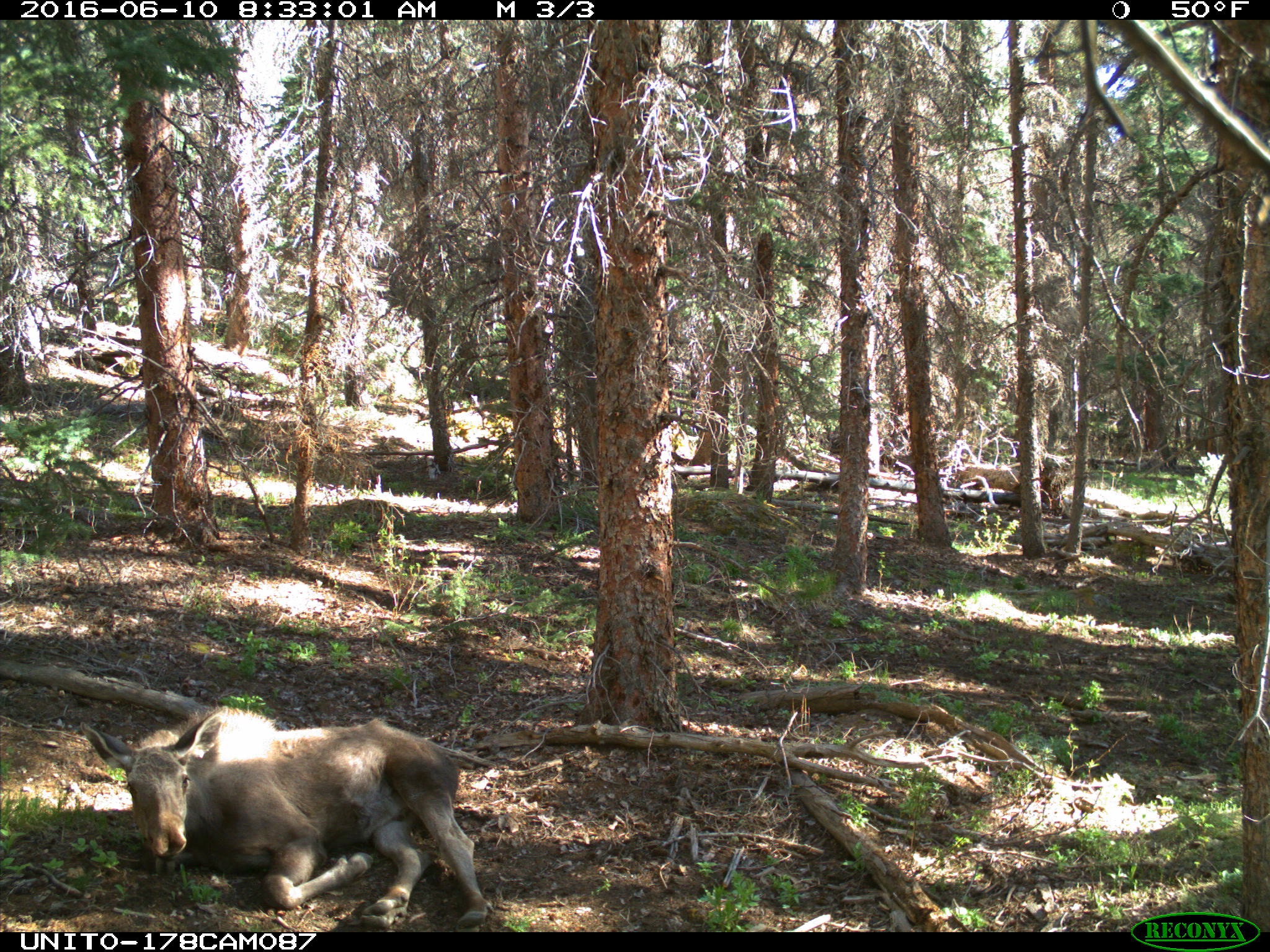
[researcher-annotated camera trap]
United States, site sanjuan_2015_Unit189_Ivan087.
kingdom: Animalia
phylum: Chordata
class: Mammalia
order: Artiodactyla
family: Cervidae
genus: Alces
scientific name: Alces alces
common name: moose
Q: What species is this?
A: Alces alces (moose).